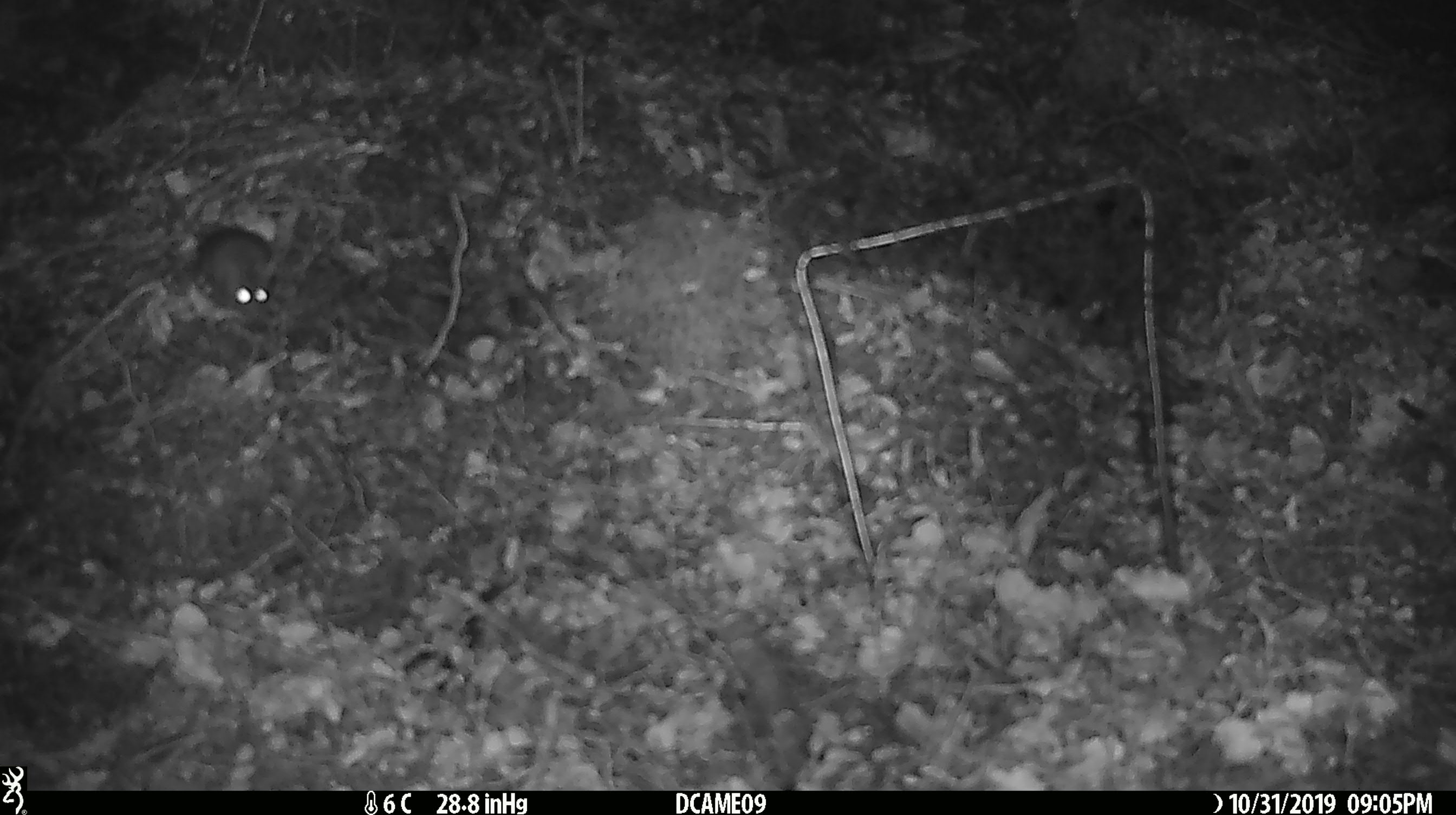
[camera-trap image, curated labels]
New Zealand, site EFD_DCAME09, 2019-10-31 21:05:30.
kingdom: Animalia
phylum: Chordata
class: Mammalia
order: Rodentia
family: Muridae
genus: Mus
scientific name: Mus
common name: mouse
Mouse (Mus).